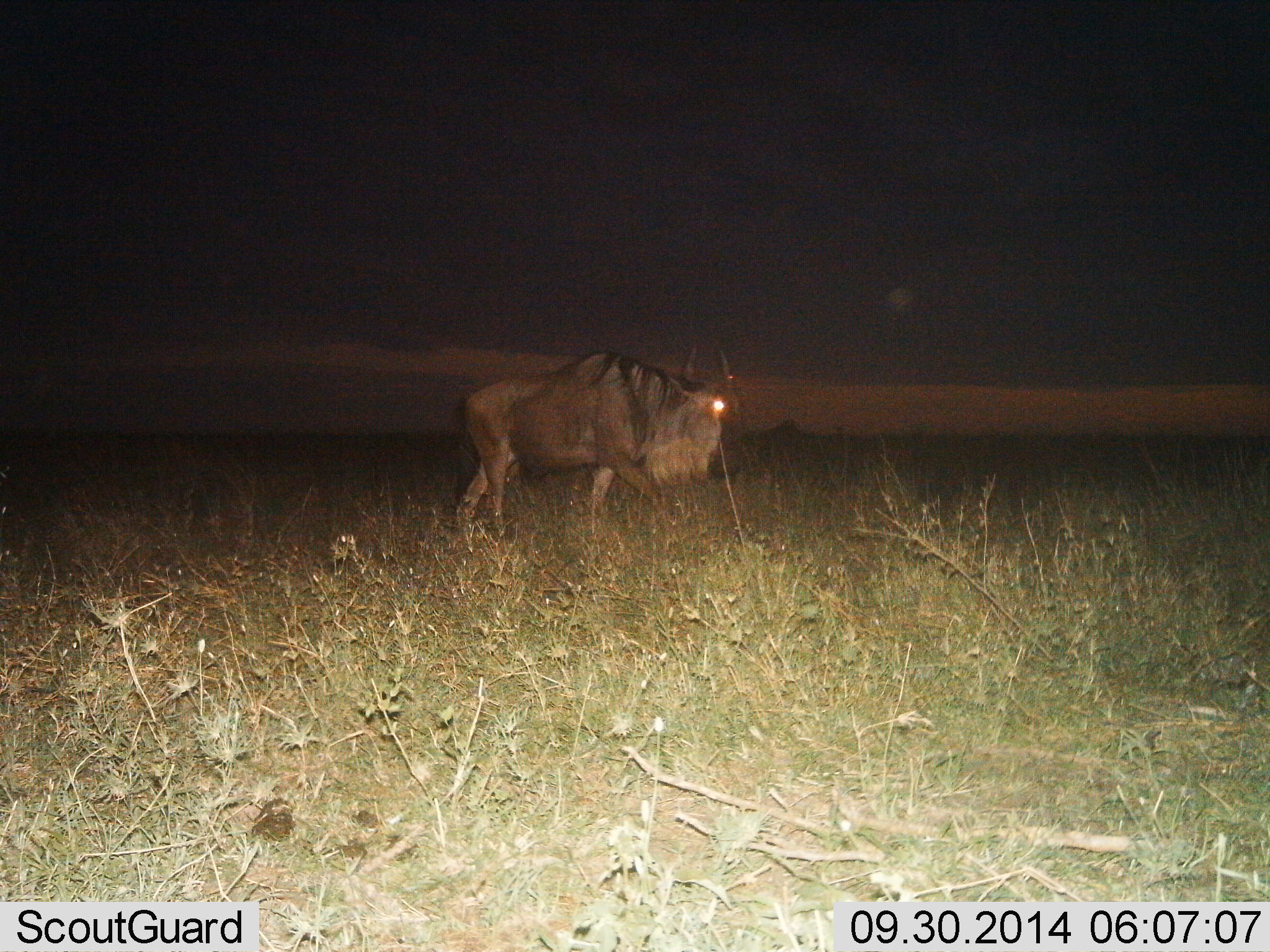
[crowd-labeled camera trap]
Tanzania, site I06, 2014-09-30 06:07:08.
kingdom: Animalia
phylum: Chordata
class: Mammalia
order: Artiodactyla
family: Bovidae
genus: Connochaetes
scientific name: Connochaetes taurinus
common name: blue wildebeest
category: wildebeest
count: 1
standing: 10%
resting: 0%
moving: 100%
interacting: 0%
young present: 0%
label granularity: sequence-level